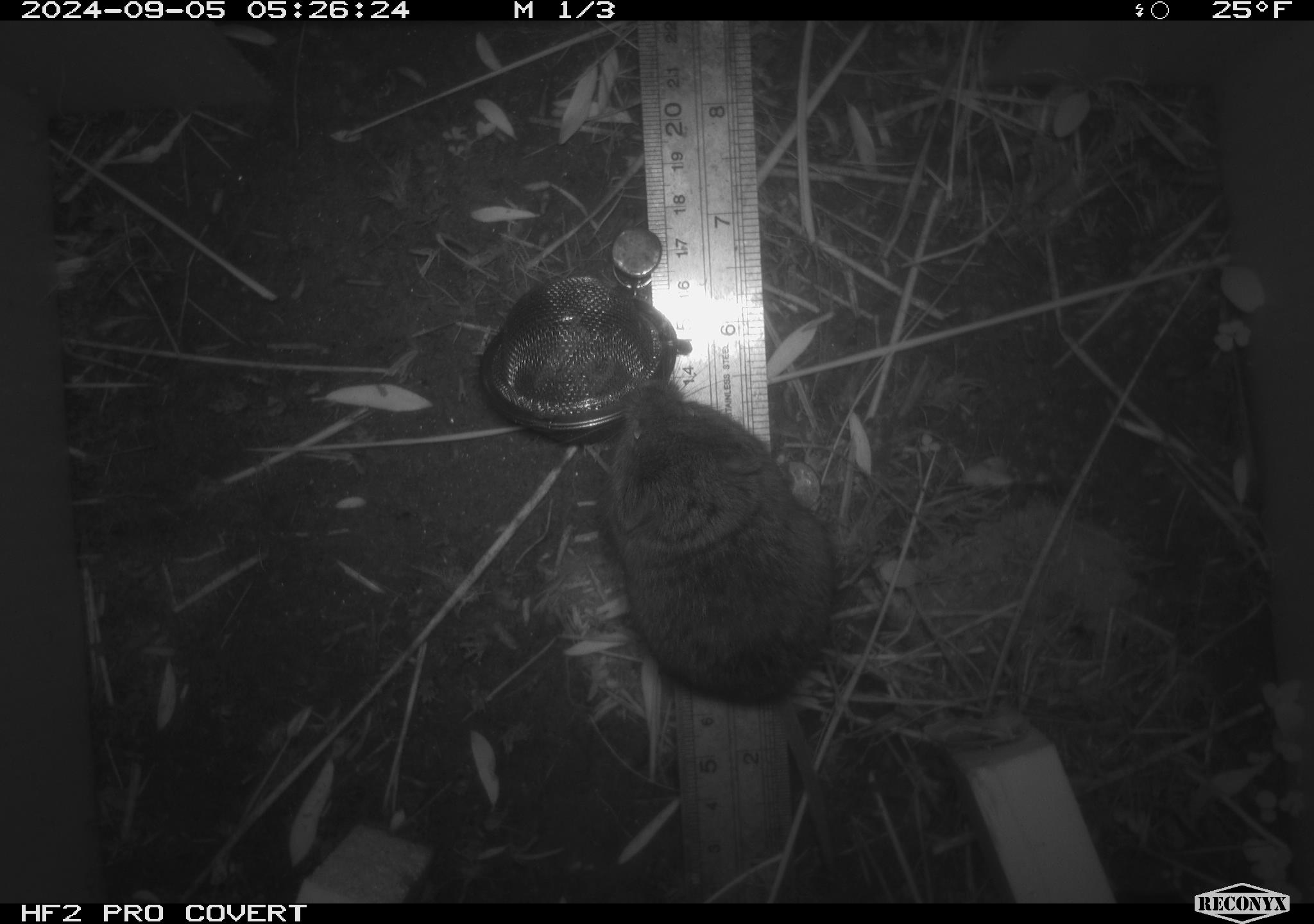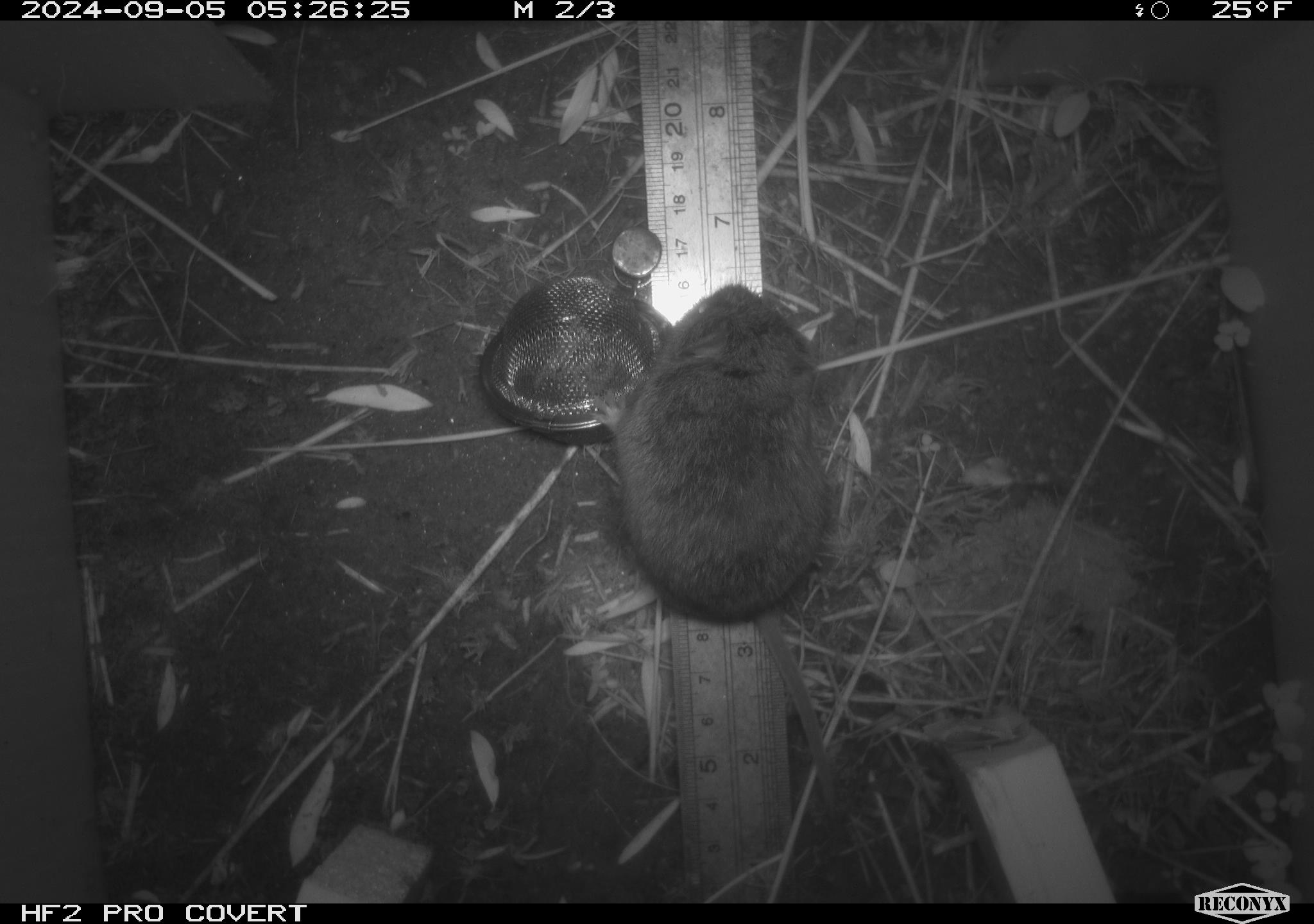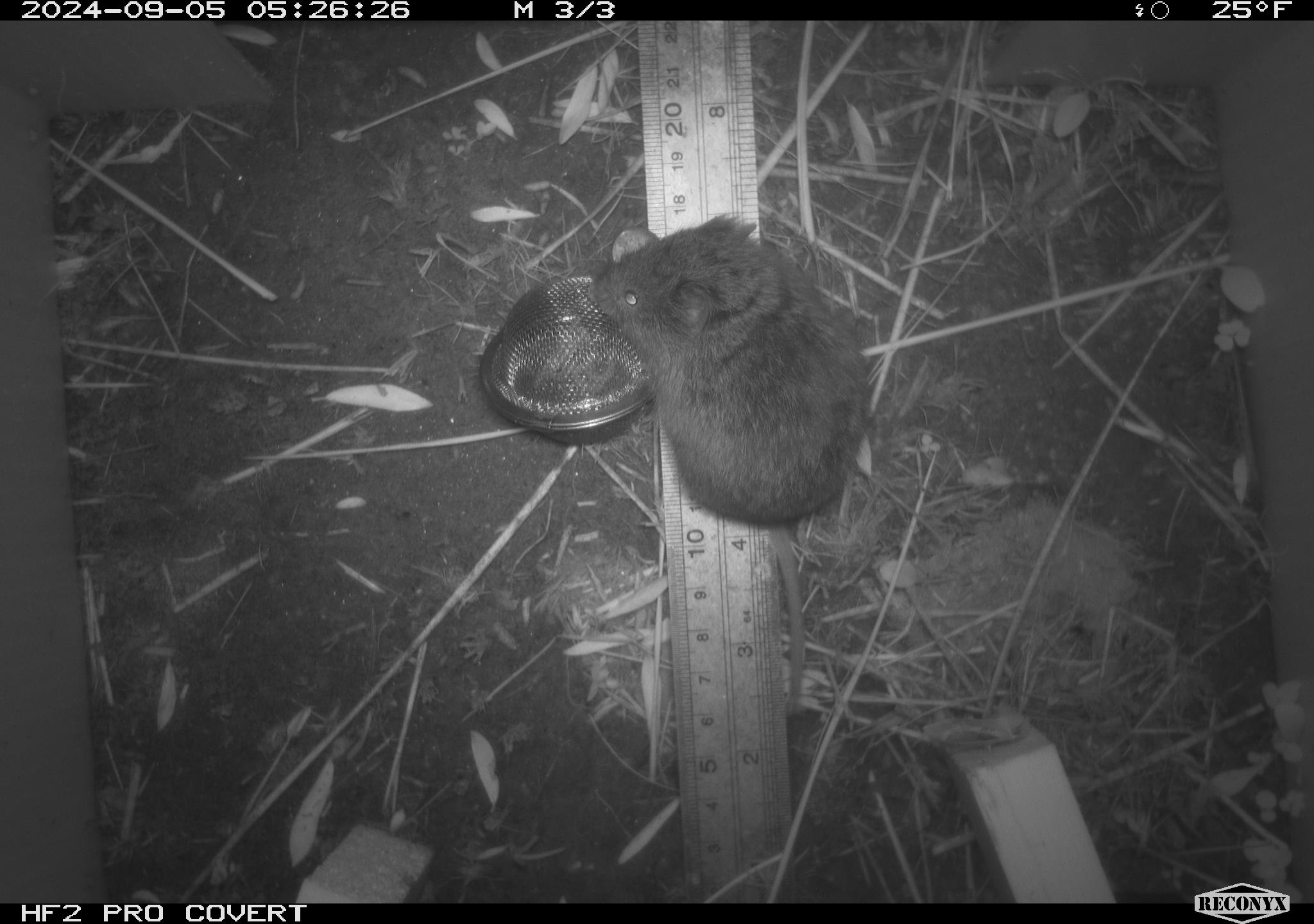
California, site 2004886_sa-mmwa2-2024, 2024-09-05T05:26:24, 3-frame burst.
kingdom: Animalia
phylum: Chordata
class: Mammalia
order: Rodentia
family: Cricetidae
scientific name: Arvicolinae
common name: voles, lemmings, and muskrats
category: arvicolinae subfamily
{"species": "arvicolinae subfamily (voles, lemmings, and muskrats) (Arvicolinae)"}